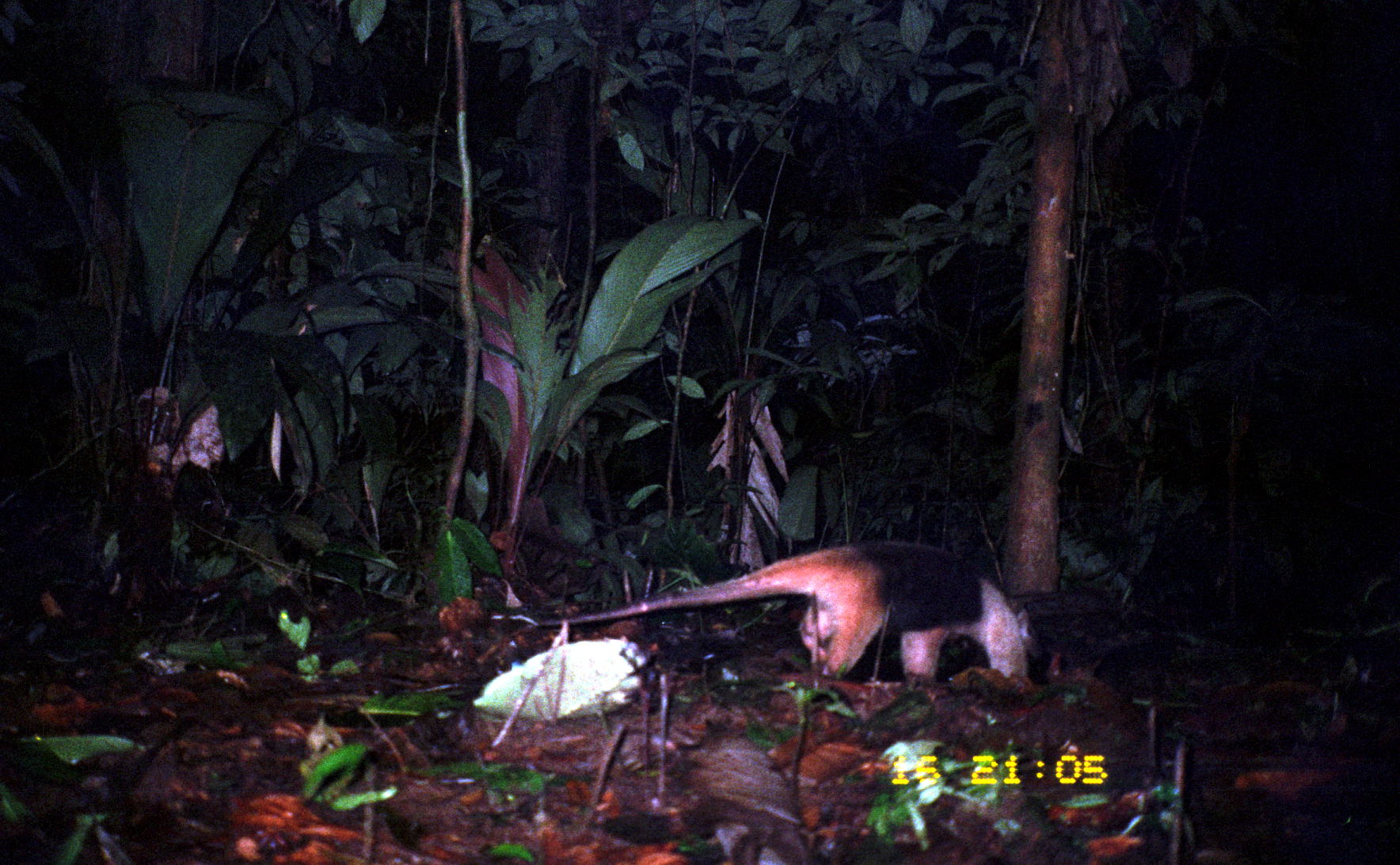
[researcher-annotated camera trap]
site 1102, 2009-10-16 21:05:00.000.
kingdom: Animalia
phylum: Chordata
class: Mammalia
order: Pilosa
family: Myrmecophagidae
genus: Tamandua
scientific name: Tamandua mexicana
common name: northern tamandua